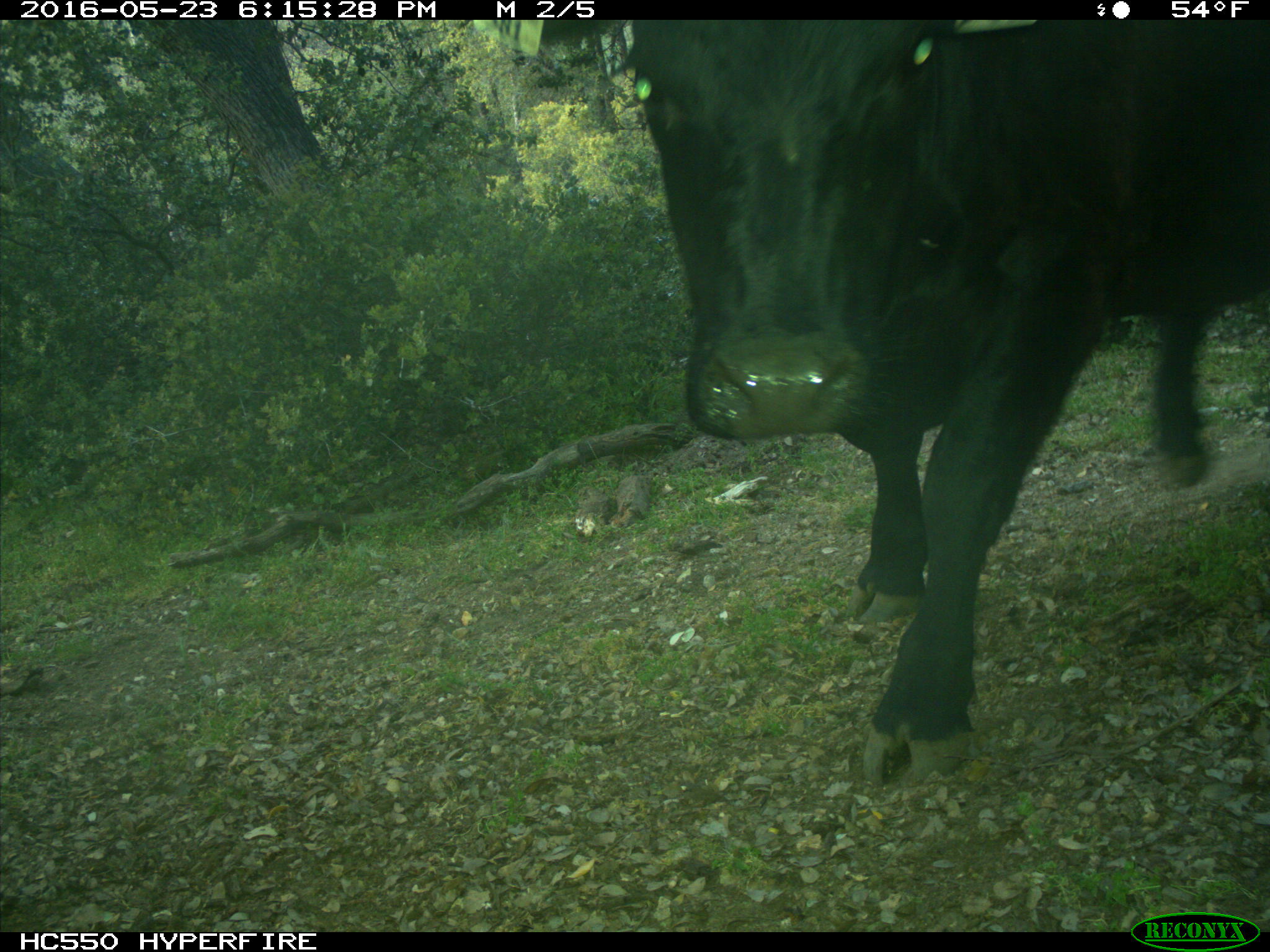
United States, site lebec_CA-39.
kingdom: Animalia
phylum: Chordata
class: Mammalia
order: Artiodactyla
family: Bovidae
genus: Bos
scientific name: Bos taurus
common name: domestic cow